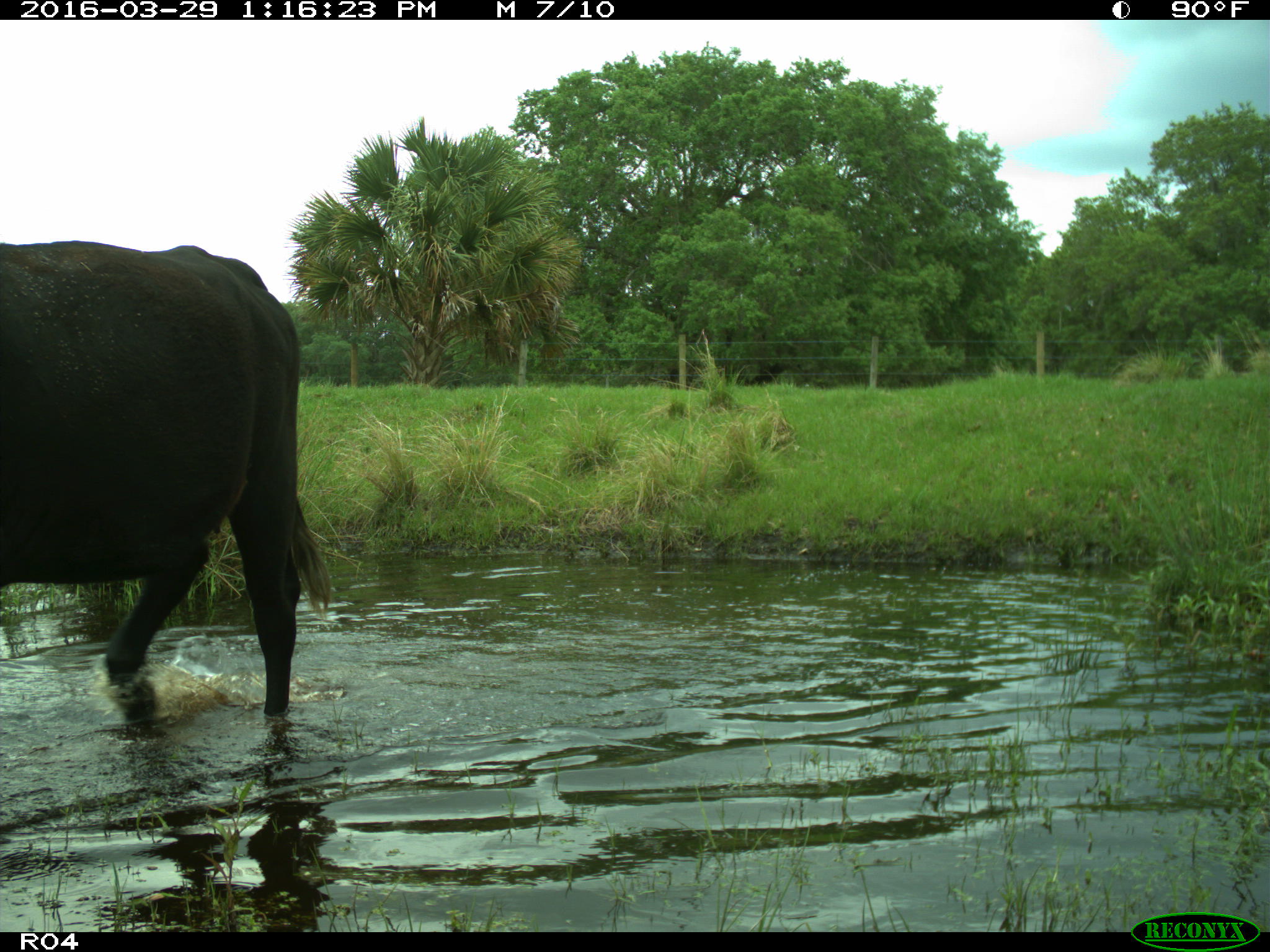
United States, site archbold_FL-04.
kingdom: Animalia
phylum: Chordata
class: Mammalia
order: Artiodactyla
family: Bovidae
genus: Bos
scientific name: Bos taurus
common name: domestic cow